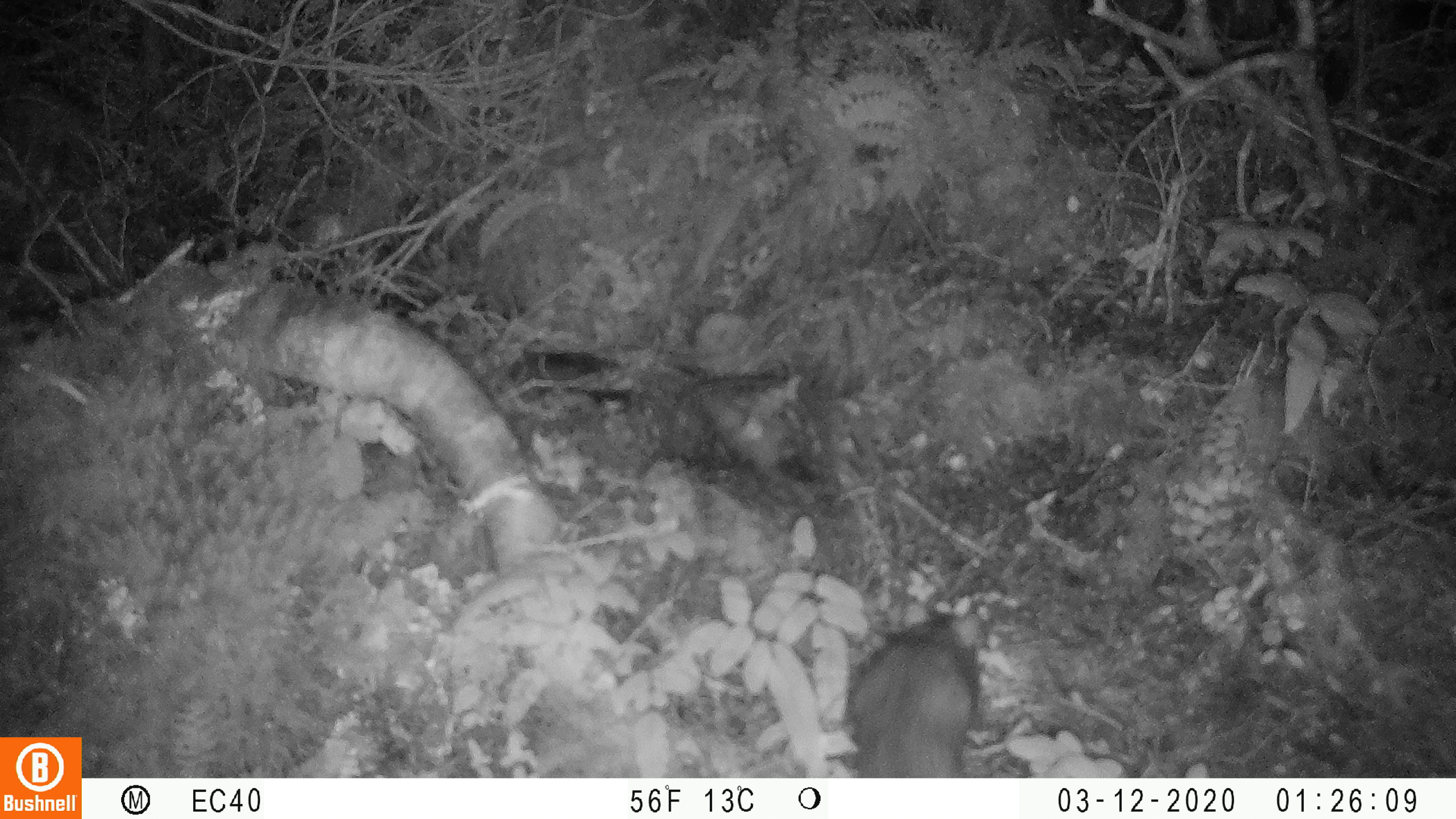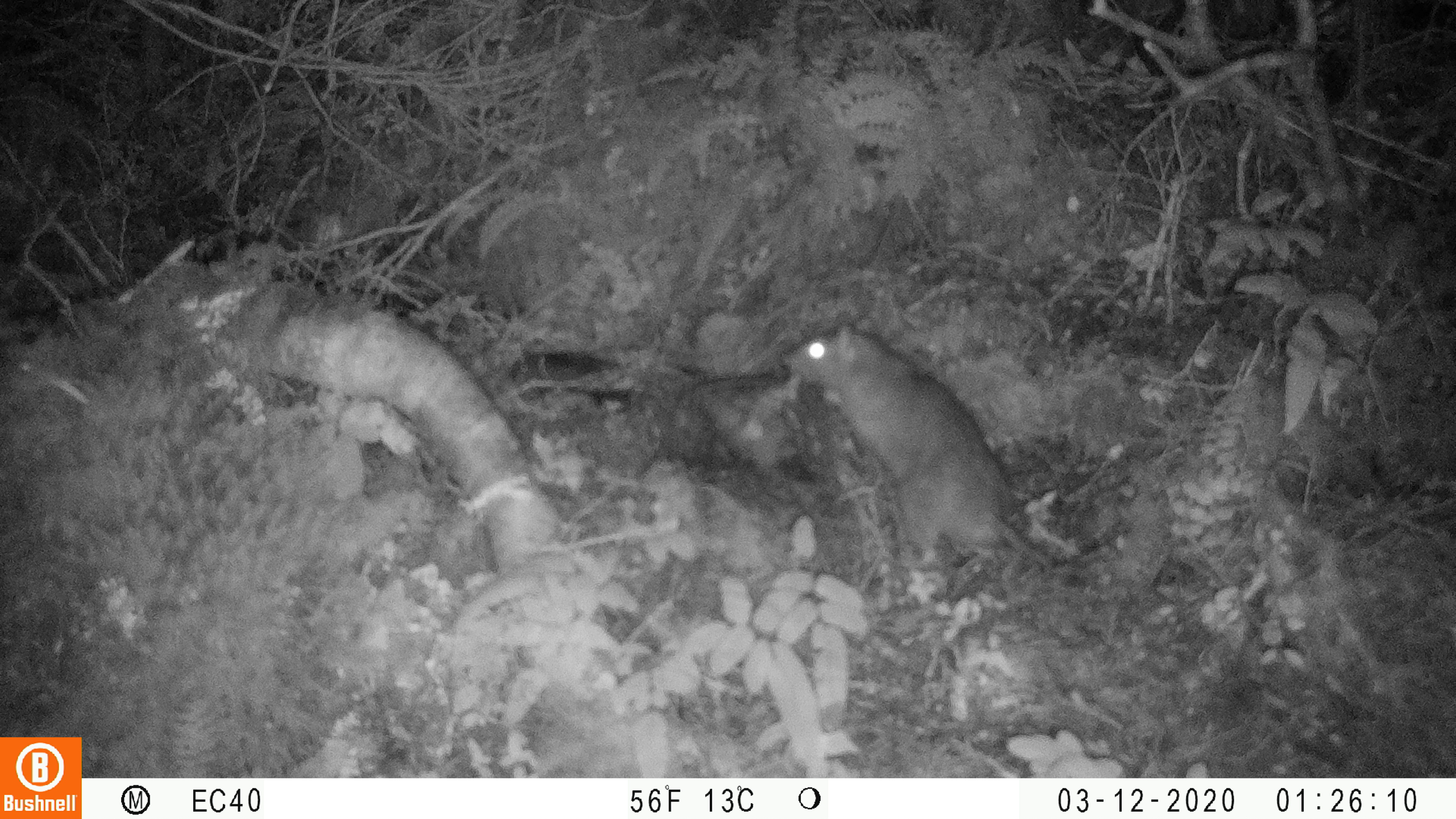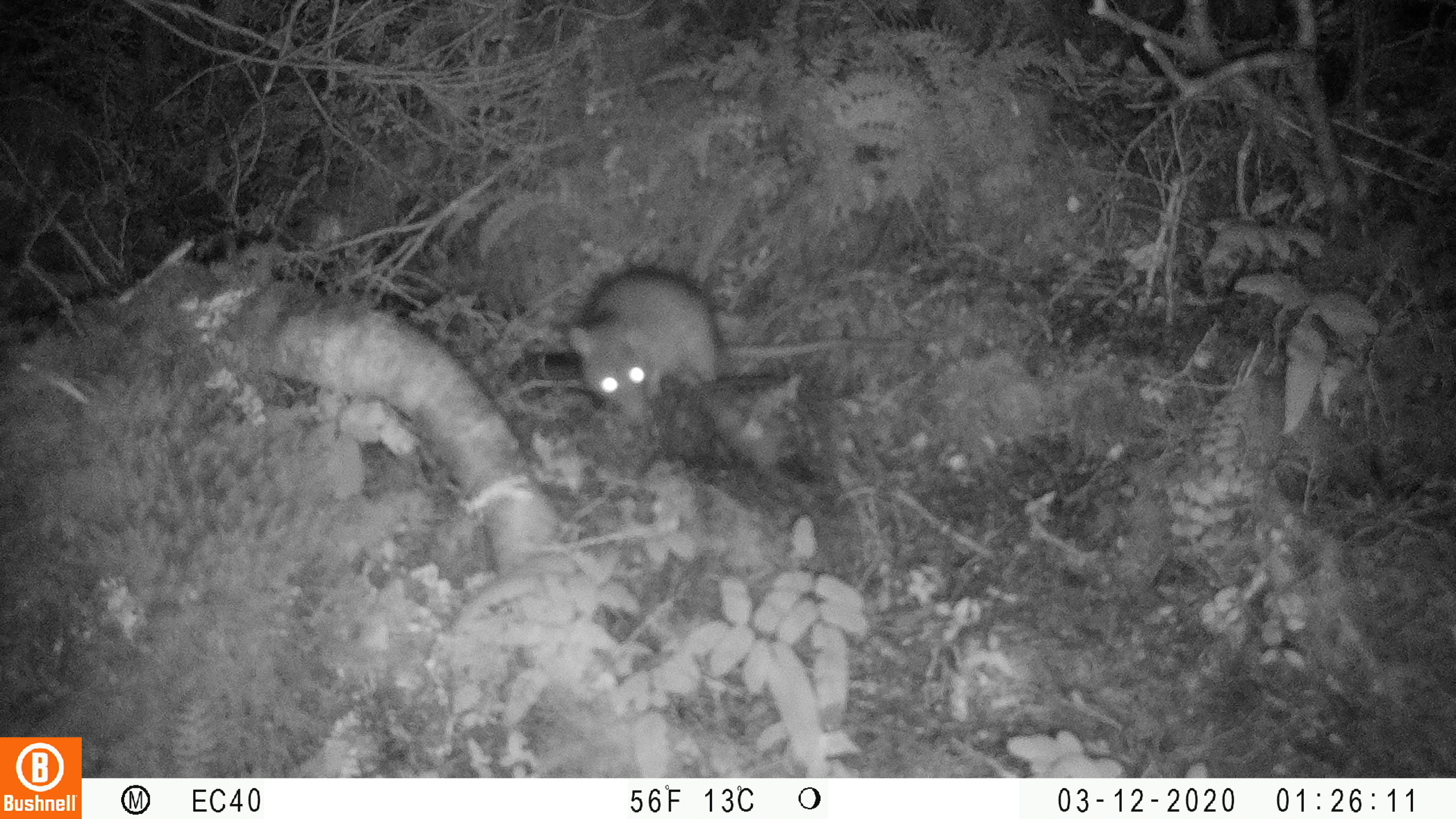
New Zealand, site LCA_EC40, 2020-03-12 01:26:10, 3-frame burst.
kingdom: Animalia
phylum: Chordata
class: Mammalia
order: Rodentia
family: Muridae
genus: Rattus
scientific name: Rattus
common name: rat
Rat (Rattus).